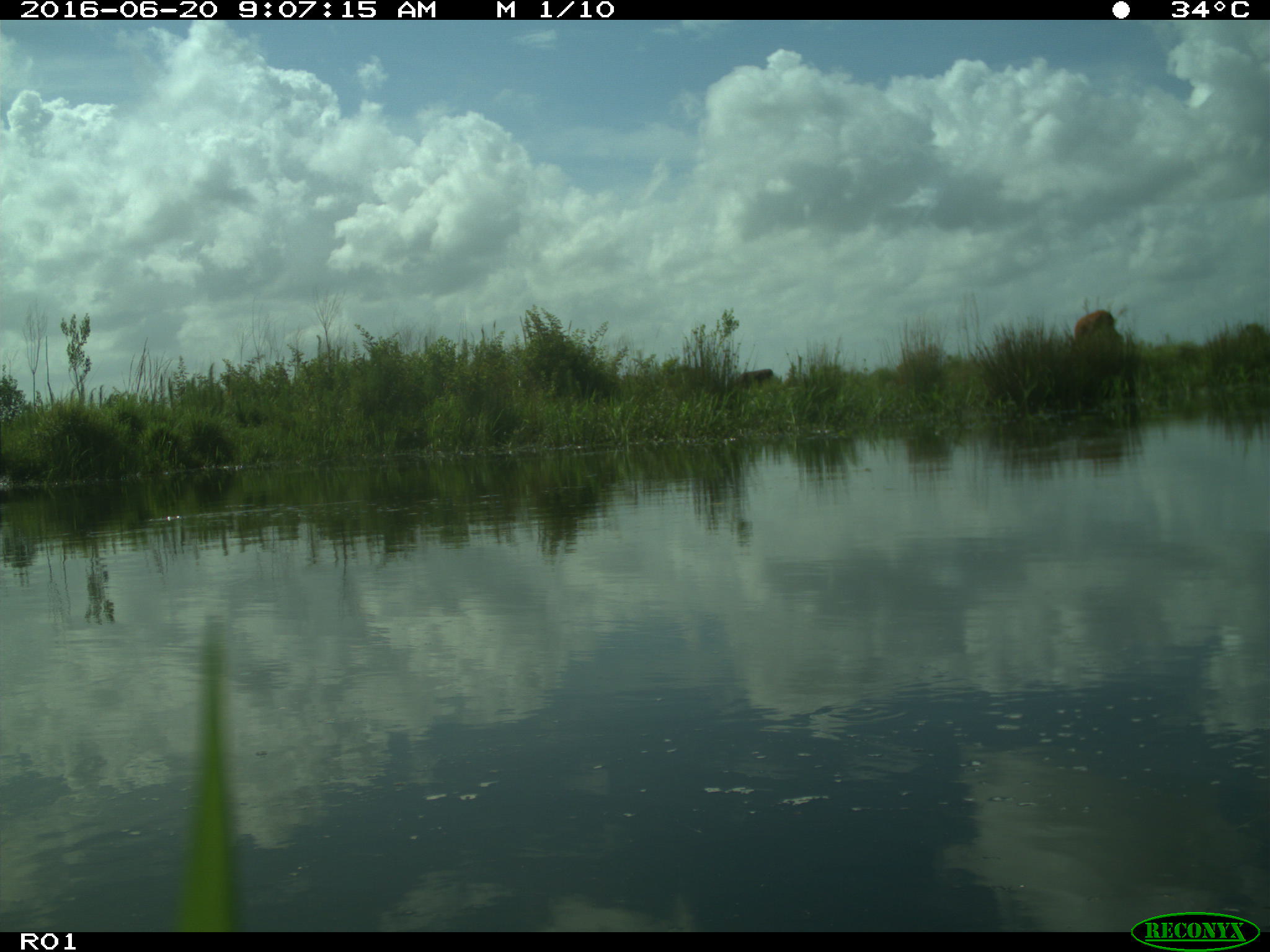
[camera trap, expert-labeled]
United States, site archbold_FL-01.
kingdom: Animalia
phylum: Chordata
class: Mammalia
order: Artiodactyla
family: Bovidae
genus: Bos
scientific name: Bos taurus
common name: domestic cow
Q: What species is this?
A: Bos taurus (domestic cow).